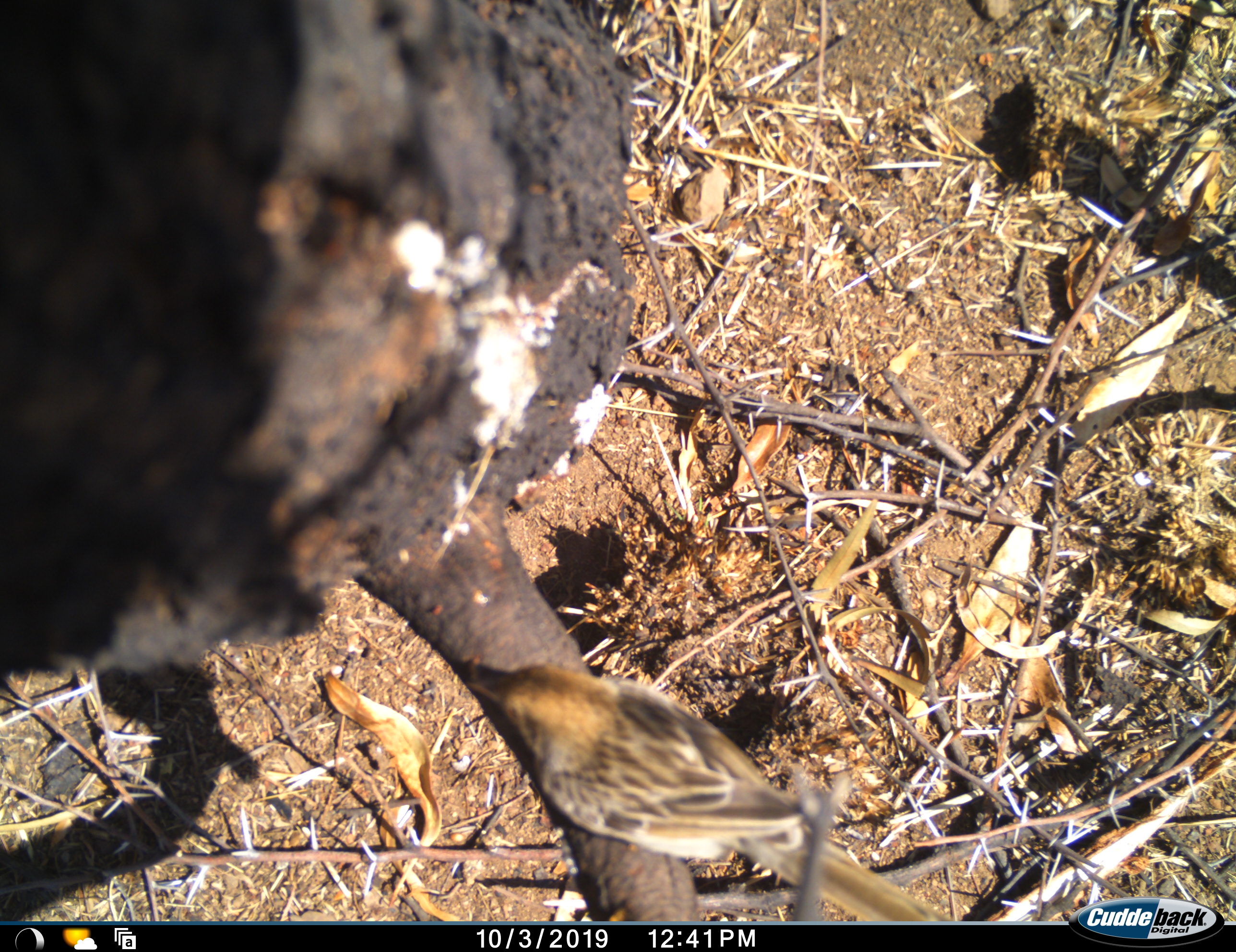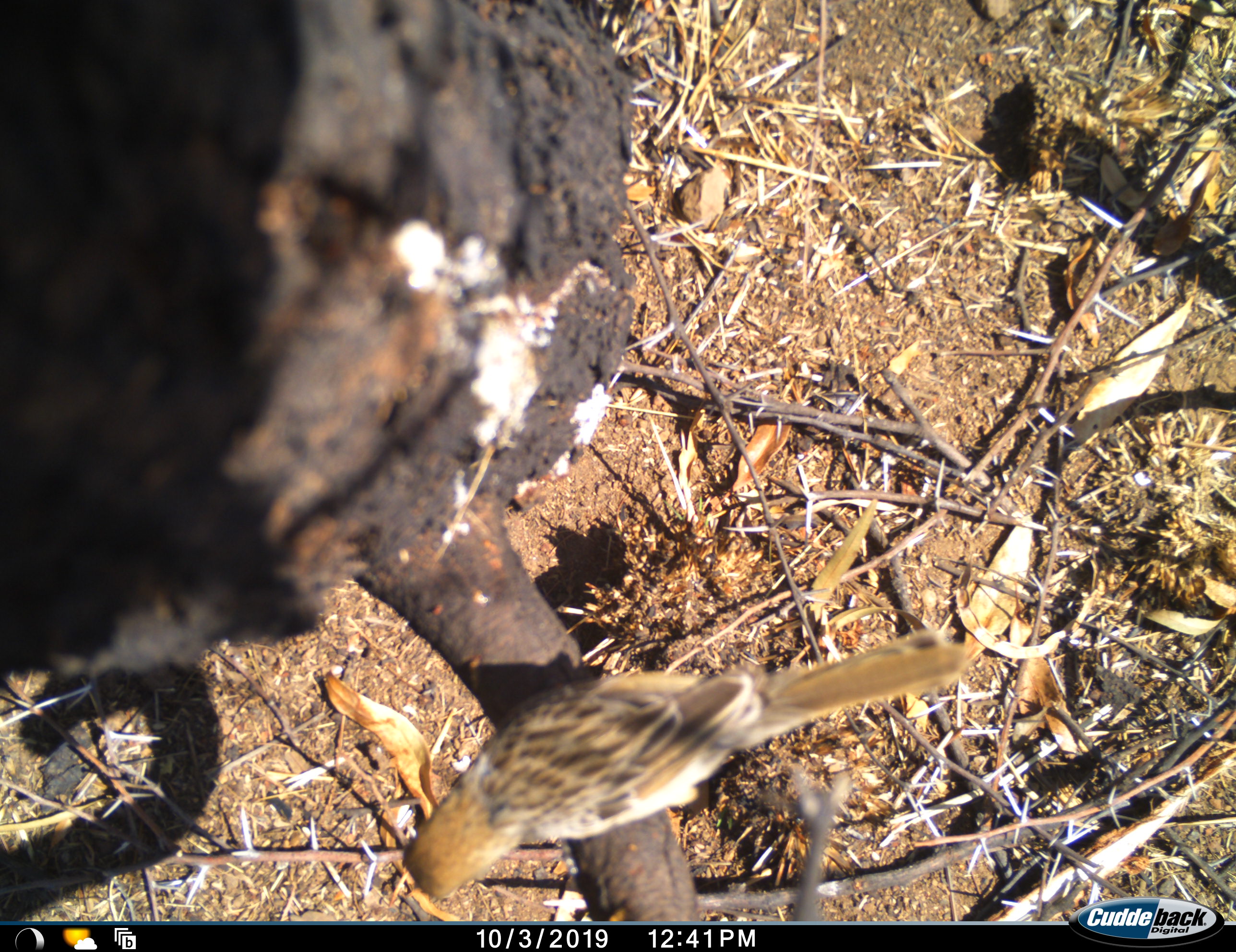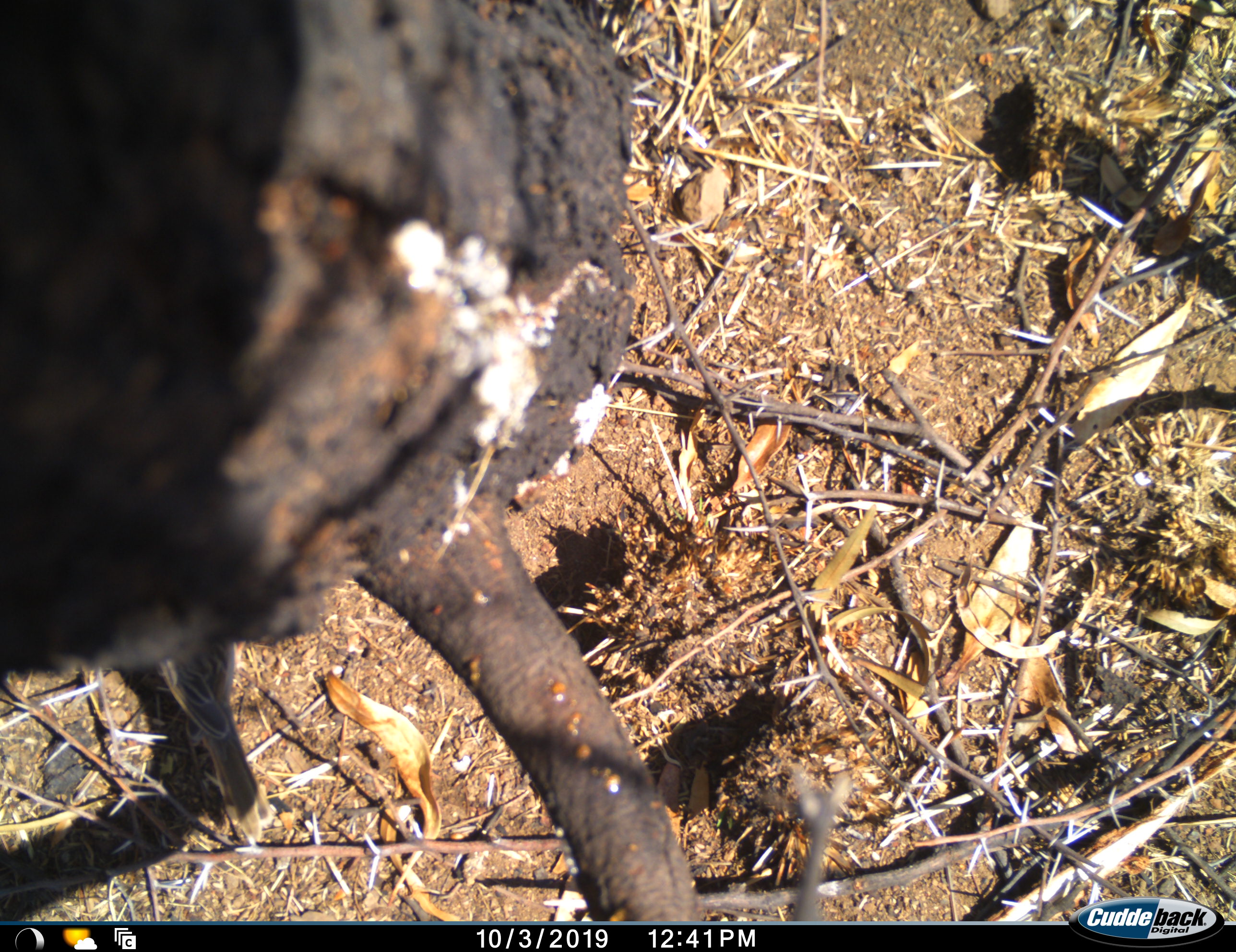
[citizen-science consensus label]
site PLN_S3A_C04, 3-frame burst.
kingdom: Animalia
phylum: Chordata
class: Aves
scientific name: Aves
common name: bird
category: birdother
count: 1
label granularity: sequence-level